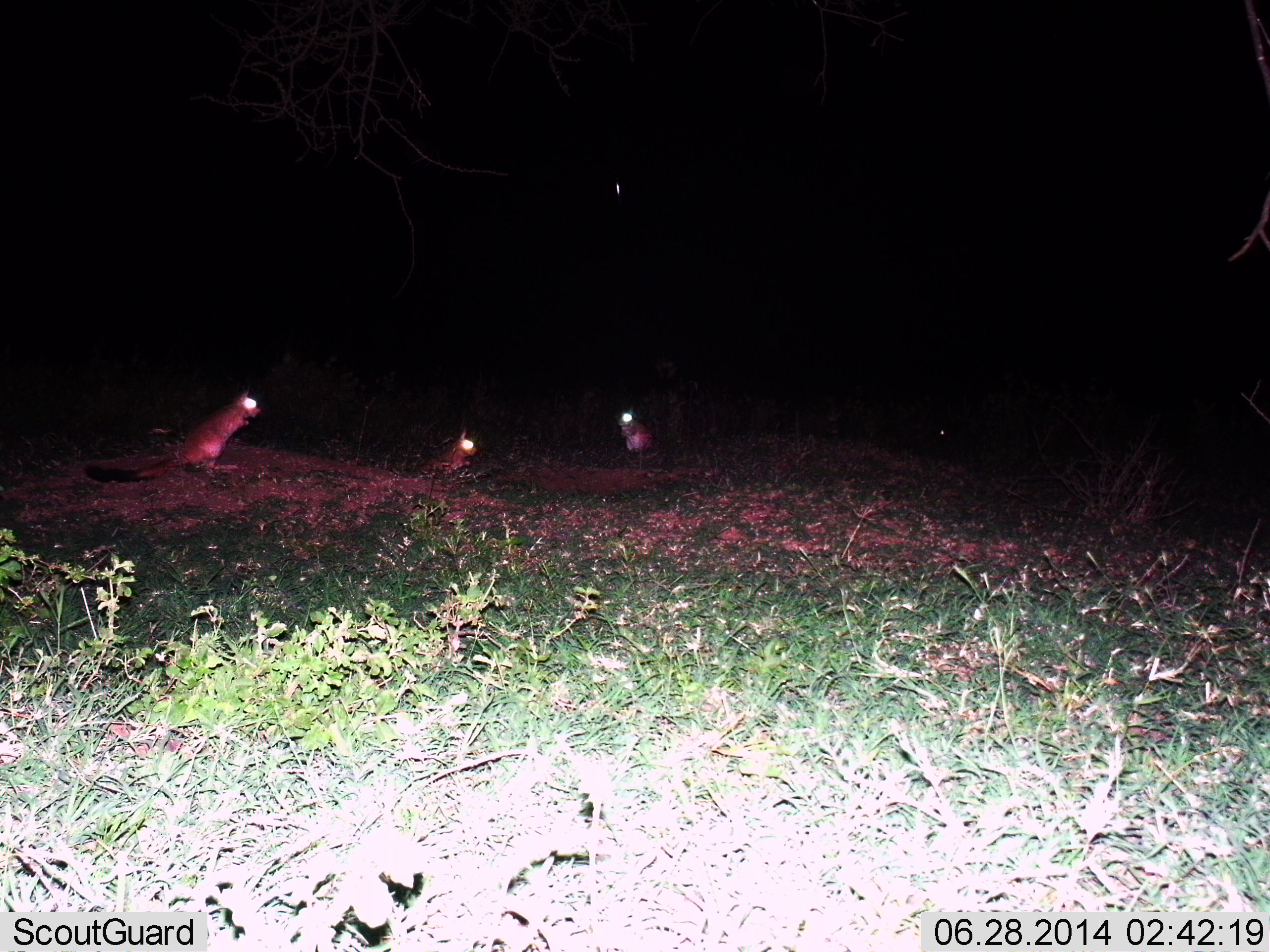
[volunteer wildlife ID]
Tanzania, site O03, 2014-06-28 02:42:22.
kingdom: Animalia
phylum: Chordata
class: Mammalia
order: Rodentia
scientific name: Rodentia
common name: rodents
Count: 3.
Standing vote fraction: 100%.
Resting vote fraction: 0%.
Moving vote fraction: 0%.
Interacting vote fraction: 0%.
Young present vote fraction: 0%.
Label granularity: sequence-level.